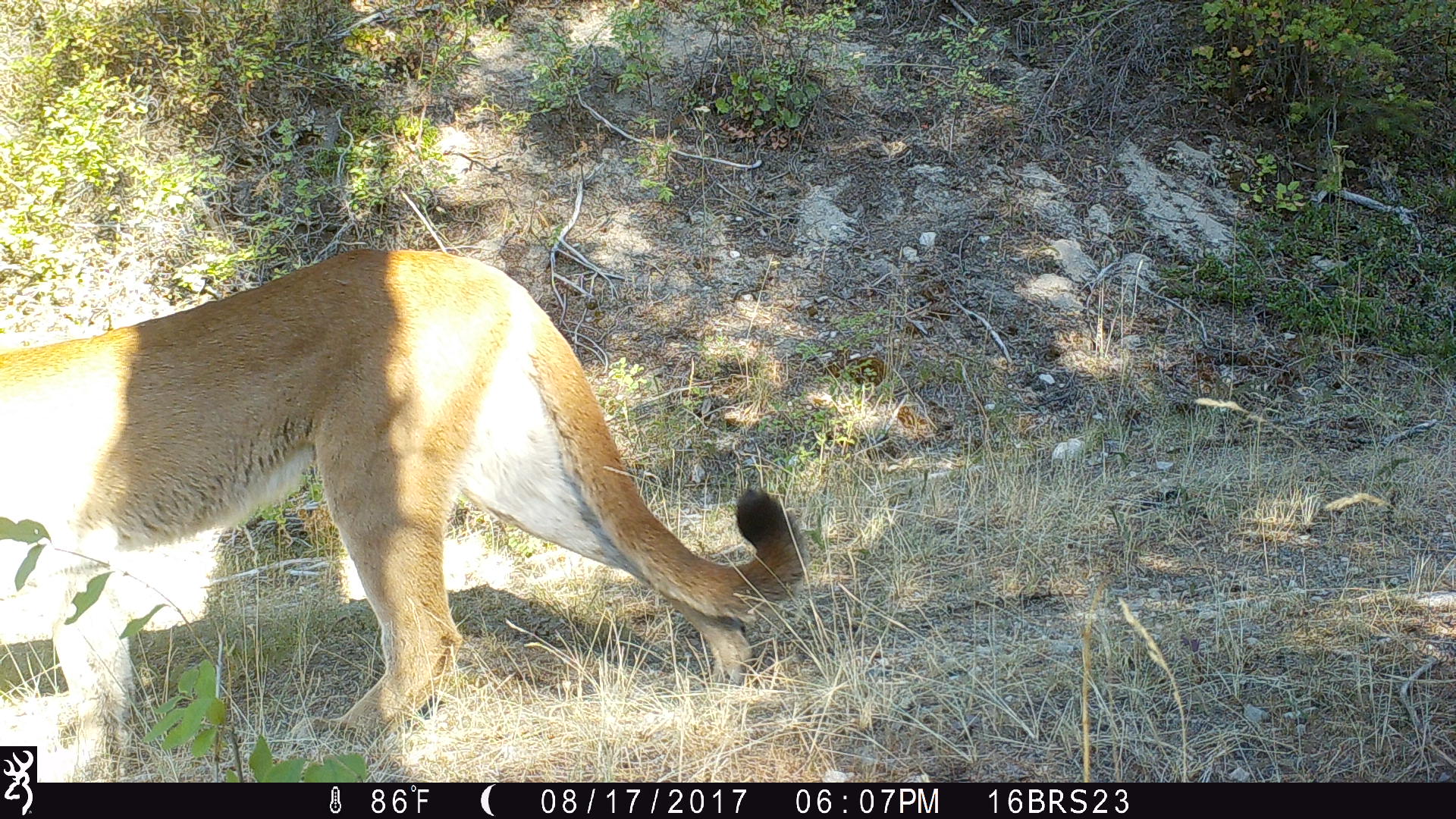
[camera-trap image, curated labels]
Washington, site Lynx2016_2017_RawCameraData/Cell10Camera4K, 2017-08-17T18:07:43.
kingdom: Animalia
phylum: Chordata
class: Mammalia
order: Carnivora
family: Felidae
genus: Puma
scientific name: Puma concolor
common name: mountain lion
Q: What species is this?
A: Puma concolor (mountain lion).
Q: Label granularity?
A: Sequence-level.